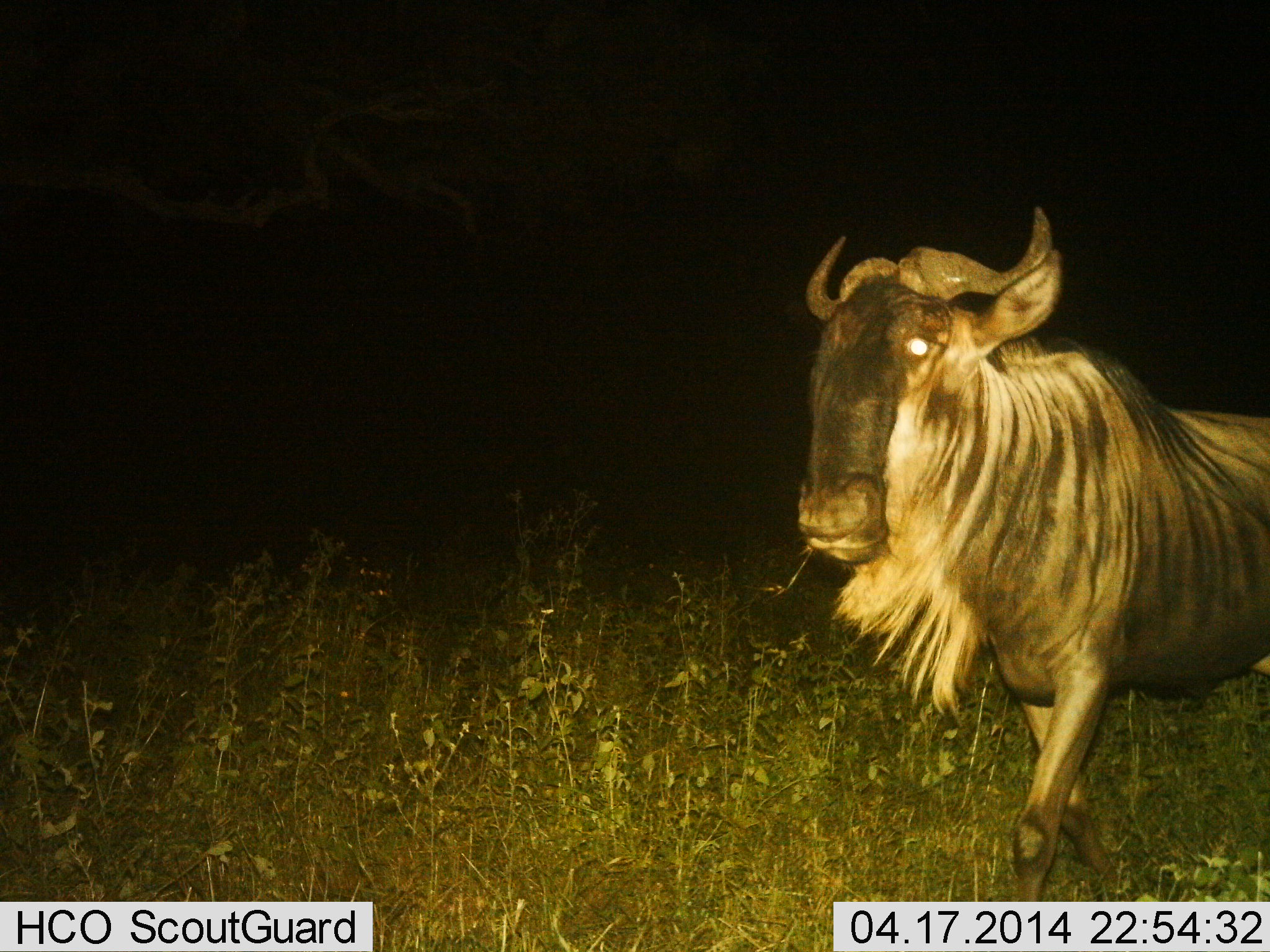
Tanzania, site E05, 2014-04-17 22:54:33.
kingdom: Animalia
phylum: Chordata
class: Mammalia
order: Artiodactyla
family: Bovidae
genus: Connochaetes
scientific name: Connochaetes taurinus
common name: blue wildebeest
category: wildebeest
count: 1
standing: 30%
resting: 0%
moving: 60%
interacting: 0%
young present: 0%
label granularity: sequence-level